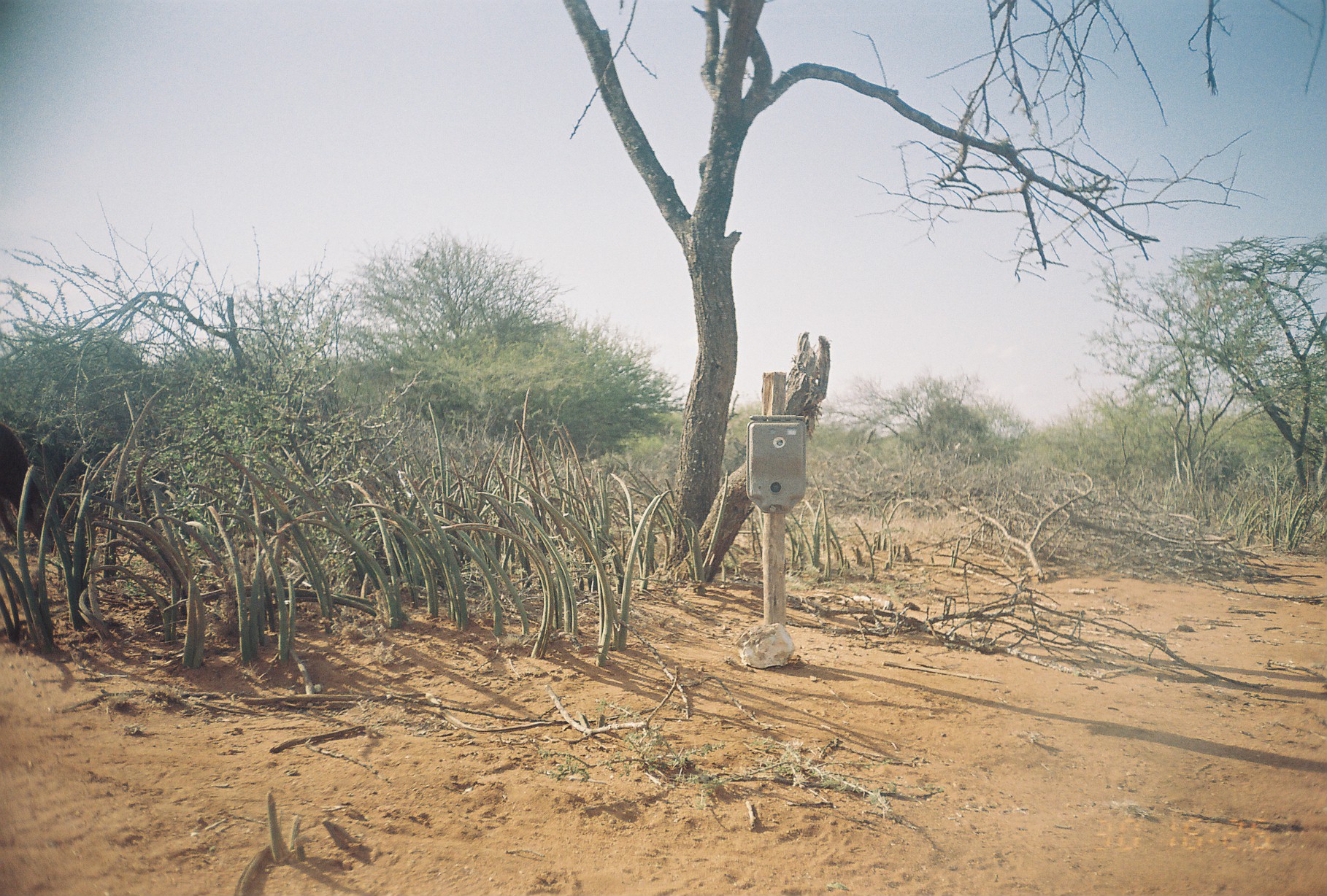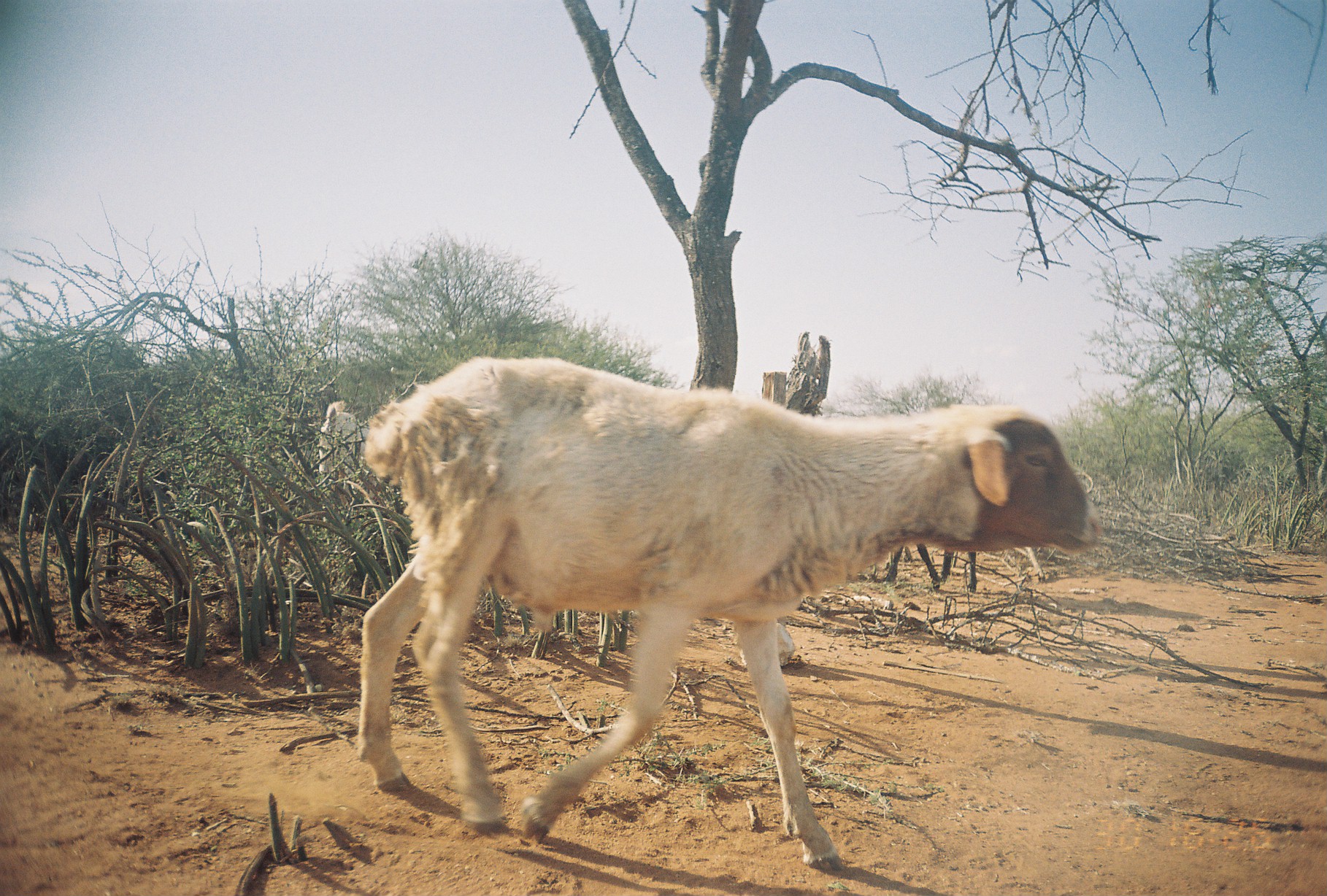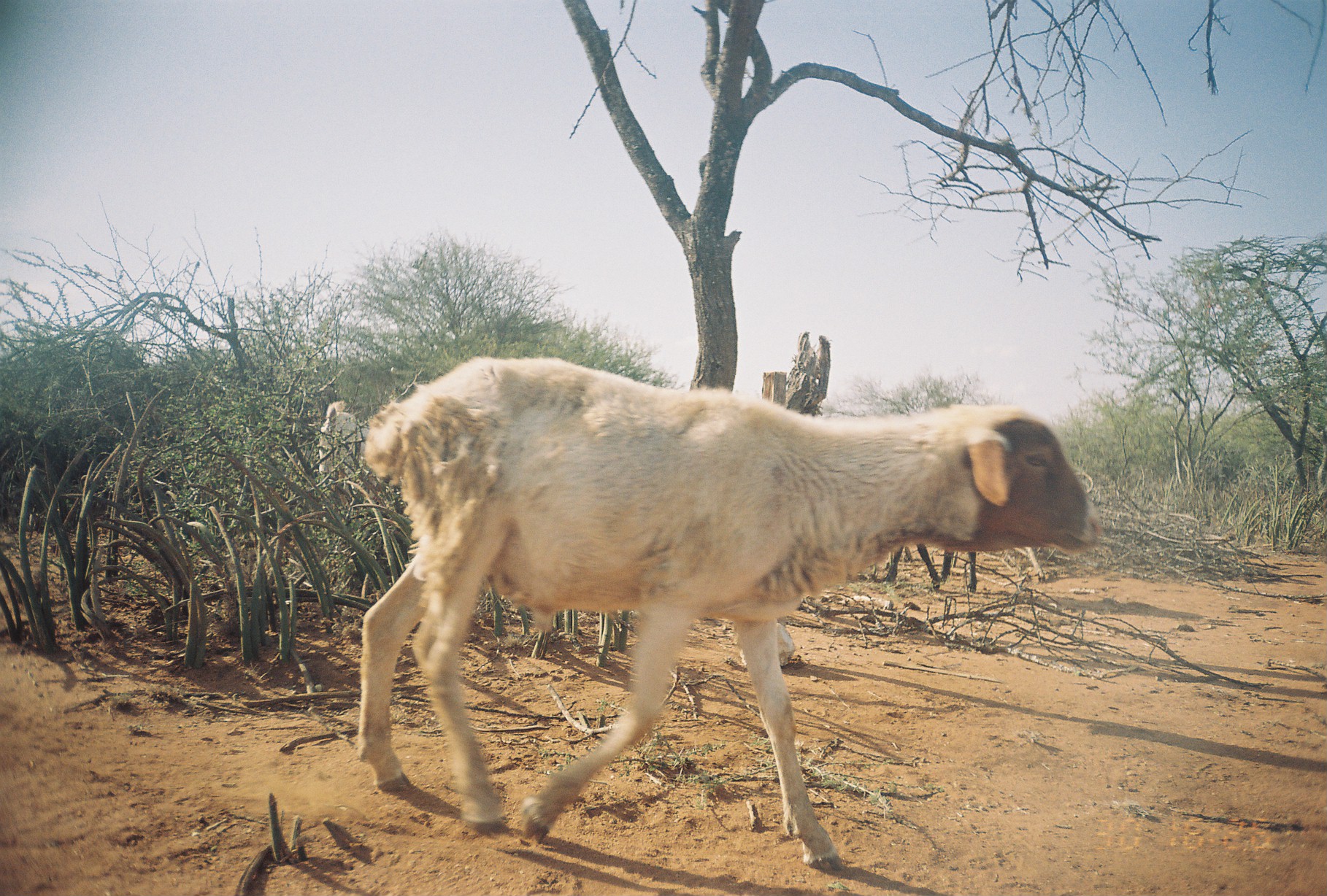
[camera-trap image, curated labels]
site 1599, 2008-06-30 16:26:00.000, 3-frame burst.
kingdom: Animalia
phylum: Chordata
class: Mammalia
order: Artiodactyla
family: Bovidae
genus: Ovis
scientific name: Ovis aries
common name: domestic sheep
Ovis aries (domestic sheep), count 1.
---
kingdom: Animalia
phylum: Chordata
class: Mammalia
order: Artiodactyla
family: Bovidae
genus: Capra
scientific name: Capra aegagrus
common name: wild goat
Capra aegagrus (wild goat), count 3.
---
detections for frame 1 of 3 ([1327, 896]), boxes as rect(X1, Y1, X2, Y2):
ovis aries: rect(0, 419, 51, 552)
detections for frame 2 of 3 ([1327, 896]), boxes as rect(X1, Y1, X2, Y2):
ovis aries: rect(355, 356, 1100, 871); rect(319, 400, 369, 473)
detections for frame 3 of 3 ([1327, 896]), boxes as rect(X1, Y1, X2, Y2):
capra aegagrus: rect(351, 355, 1106, 872); rect(312, 399, 366, 493)